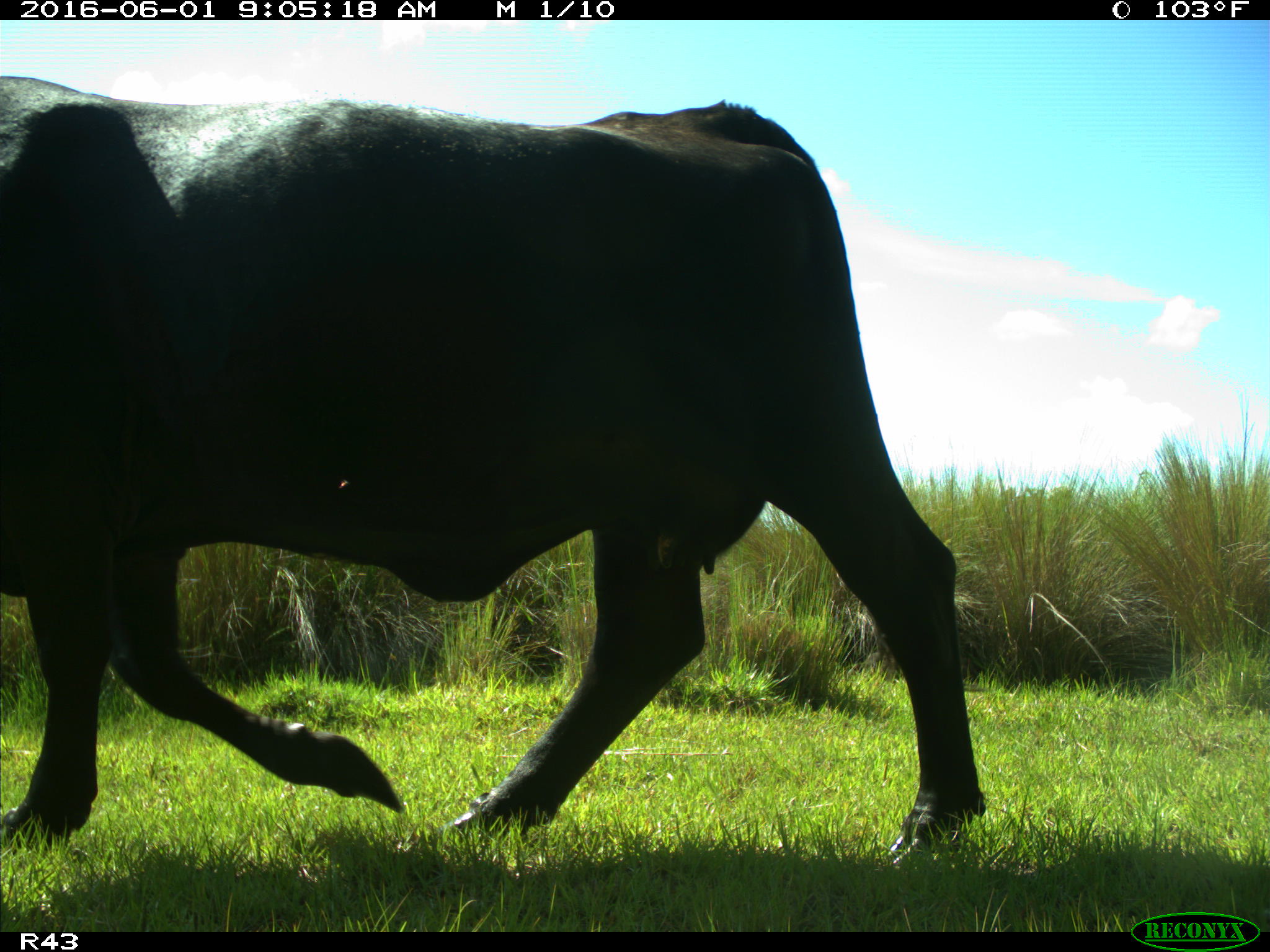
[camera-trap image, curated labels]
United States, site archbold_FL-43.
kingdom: Animalia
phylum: Chordata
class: Mammalia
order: Artiodactyla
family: Bovidae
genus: Bos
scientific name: Bos taurus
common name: domestic cow